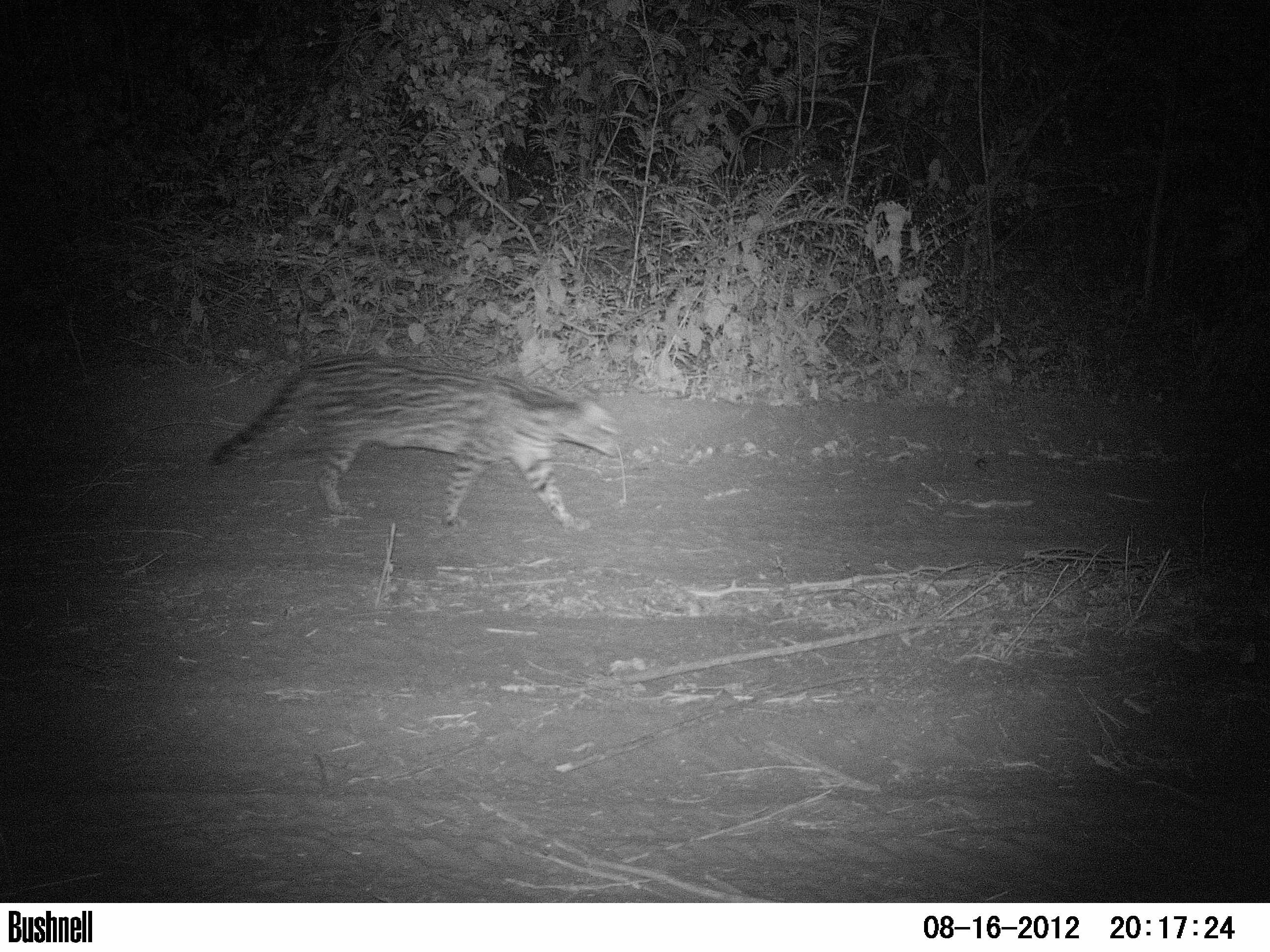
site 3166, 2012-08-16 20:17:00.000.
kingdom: Animalia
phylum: Chordata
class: Mammalia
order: Carnivora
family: Felidae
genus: Leopardus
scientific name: Leopardus pardalis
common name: ocelot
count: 1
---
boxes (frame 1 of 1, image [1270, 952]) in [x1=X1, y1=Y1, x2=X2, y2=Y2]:
leopardus pardalis: [x1=207, y1=355, x2=621, y2=532]